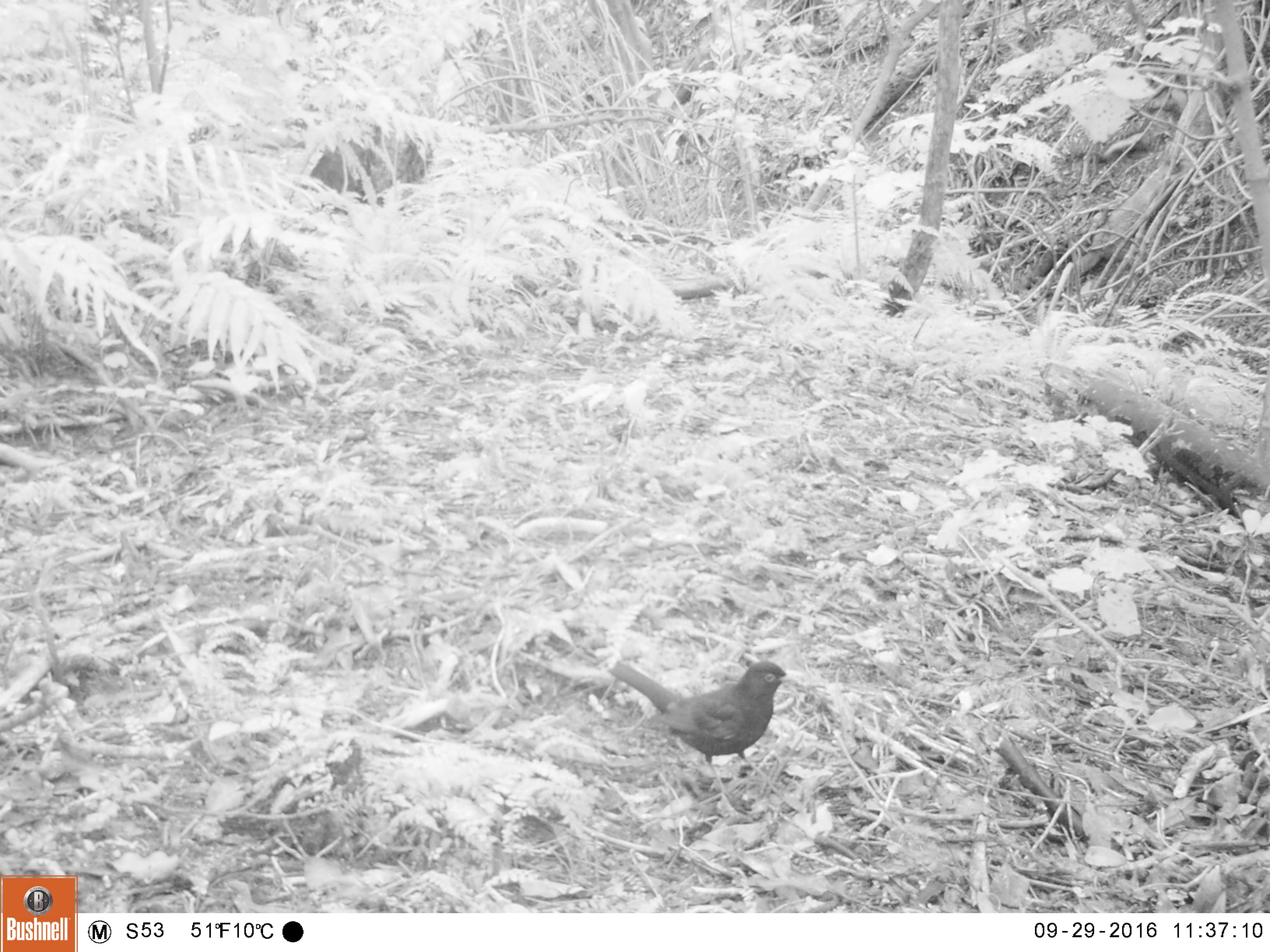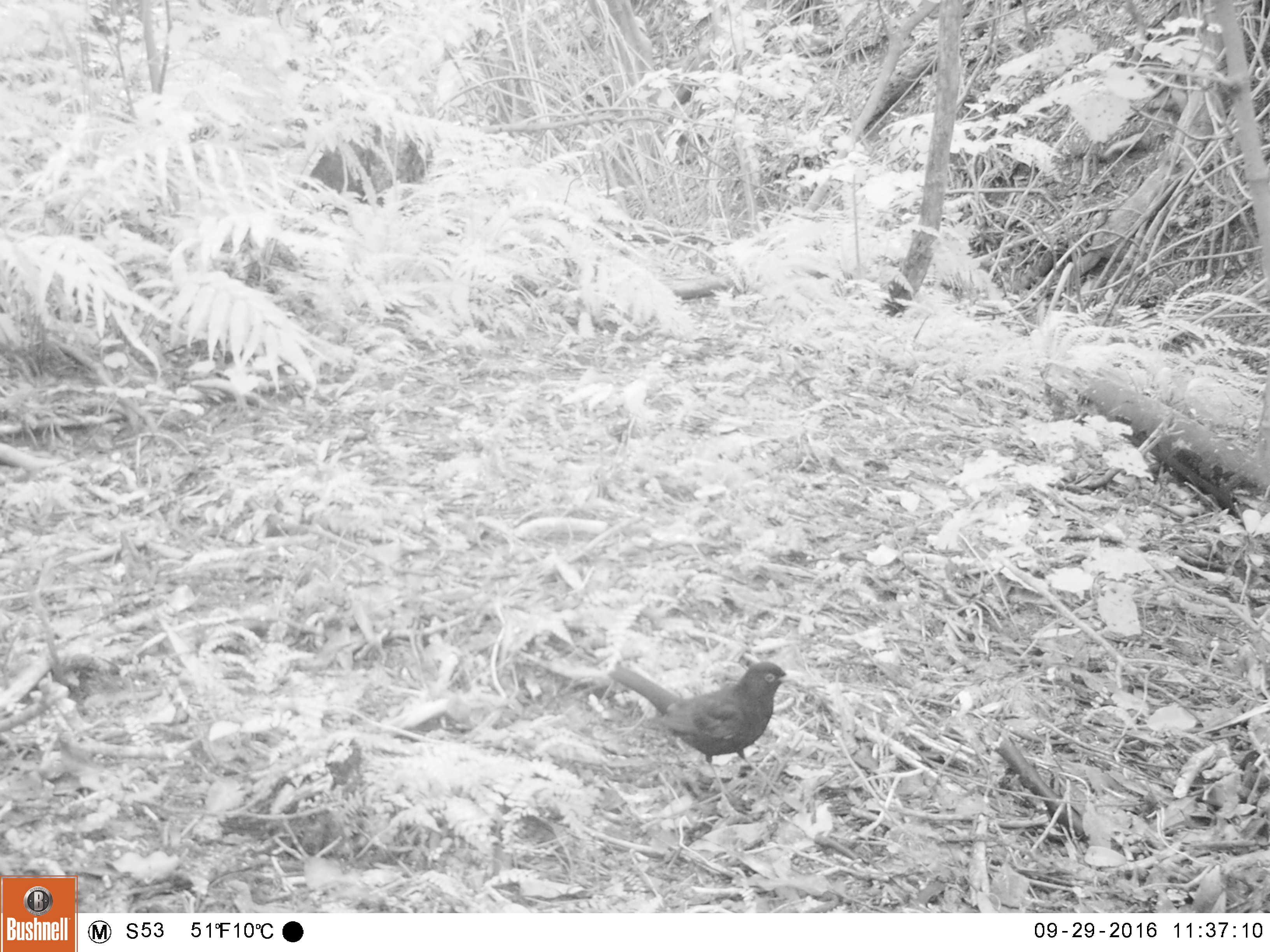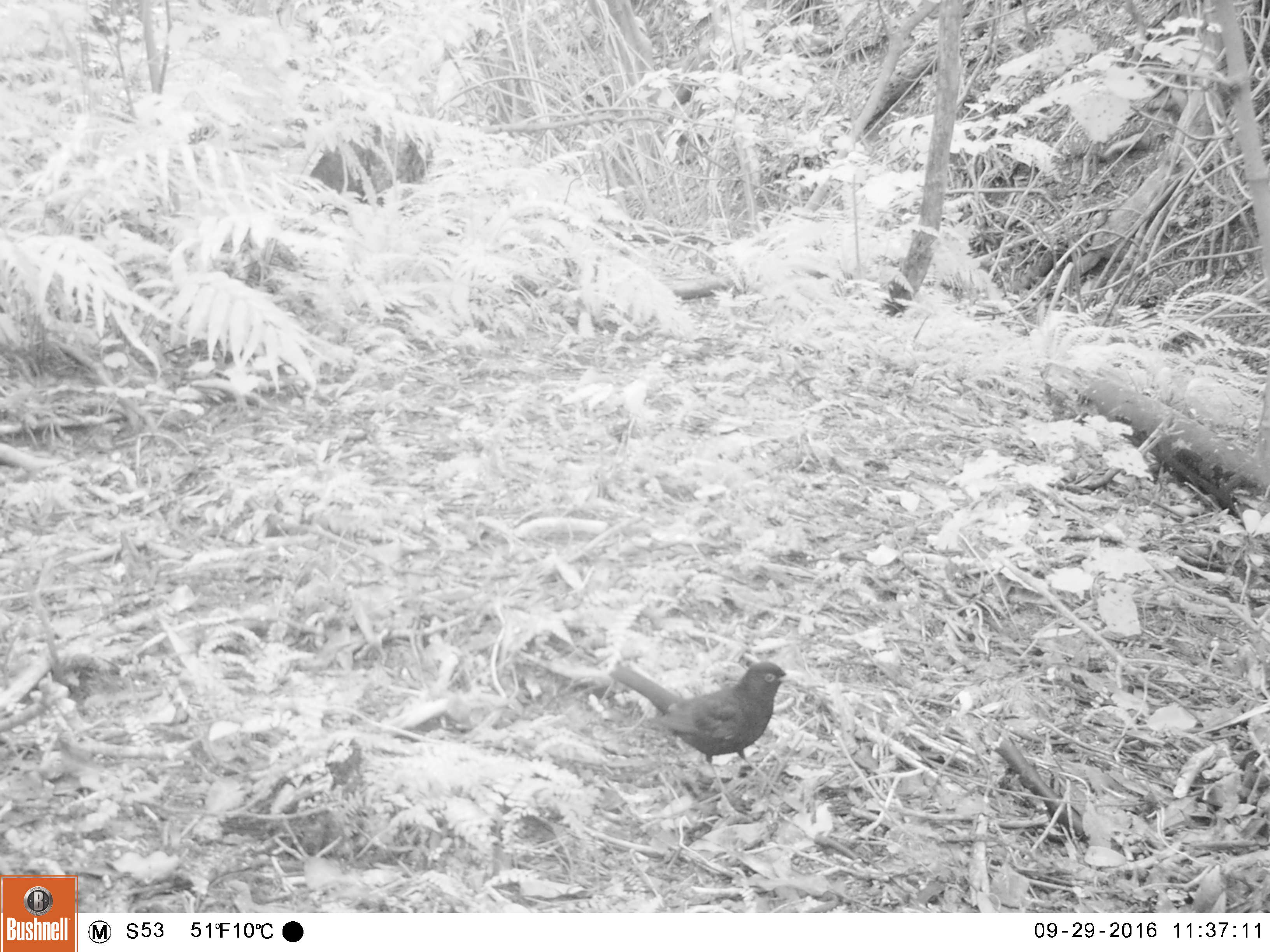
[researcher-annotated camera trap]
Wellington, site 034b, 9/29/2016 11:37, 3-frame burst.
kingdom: Animalia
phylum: Chordata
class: Aves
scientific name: Aves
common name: bird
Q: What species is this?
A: Bird (Aves).